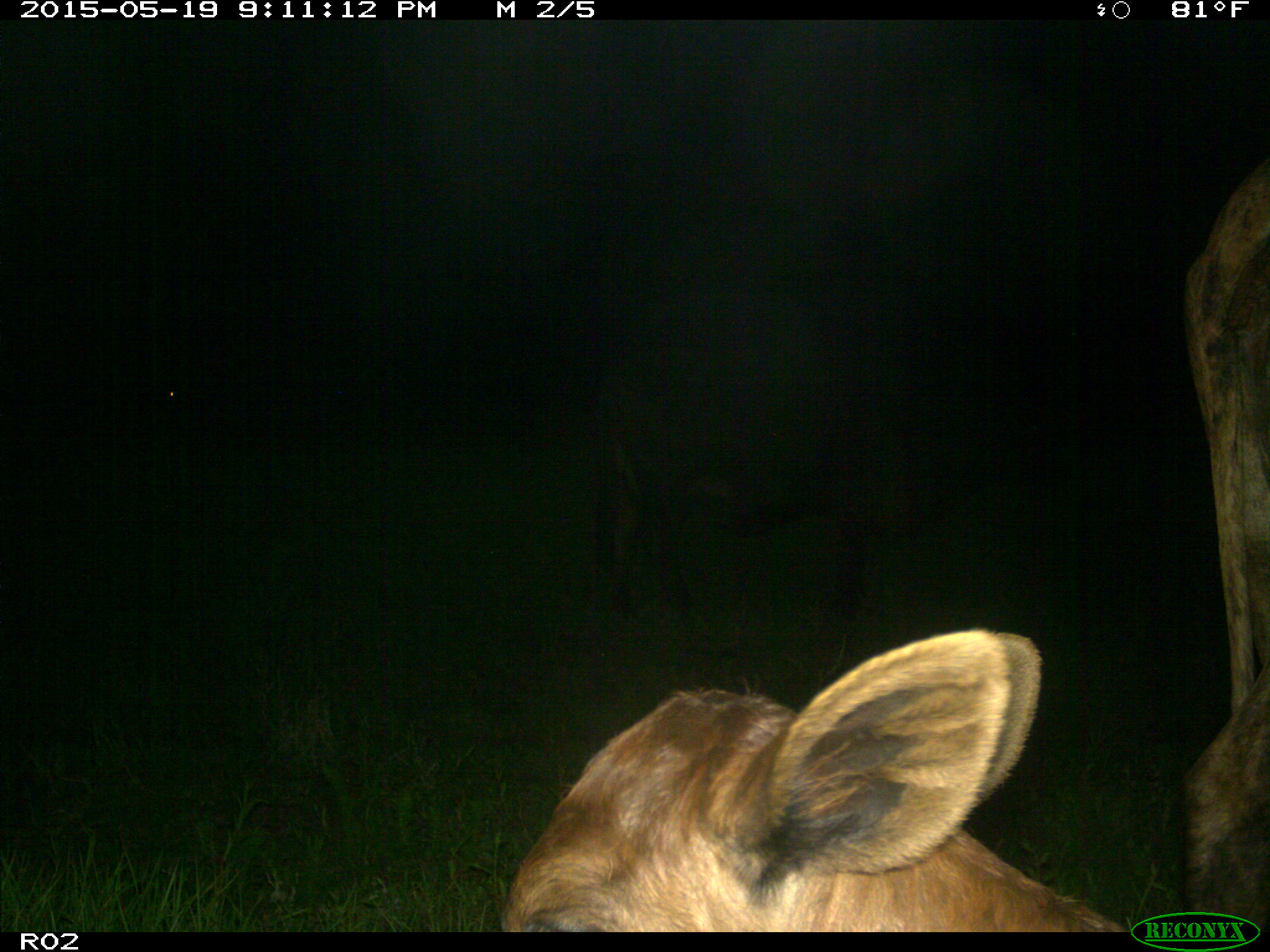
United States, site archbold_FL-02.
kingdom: Animalia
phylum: Chordata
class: Mammalia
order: Artiodactyla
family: Bovidae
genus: Bos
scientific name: Bos taurus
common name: domestic cow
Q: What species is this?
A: Bos taurus (domestic cow).